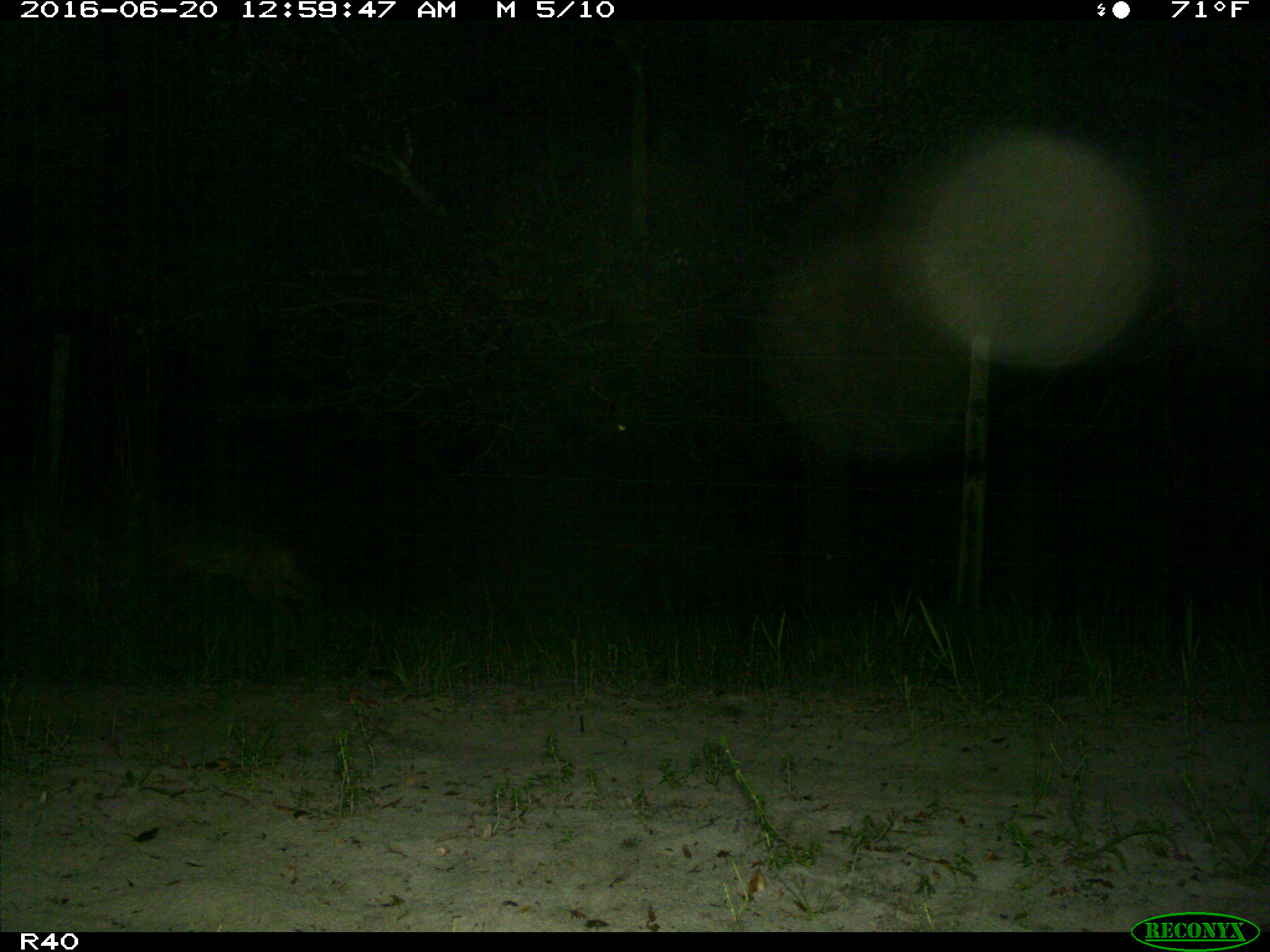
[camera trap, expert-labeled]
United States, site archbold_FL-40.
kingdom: Animalia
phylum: Chordata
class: Mammalia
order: Carnivora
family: Canidae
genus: Canis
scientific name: Canis latrans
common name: coyote